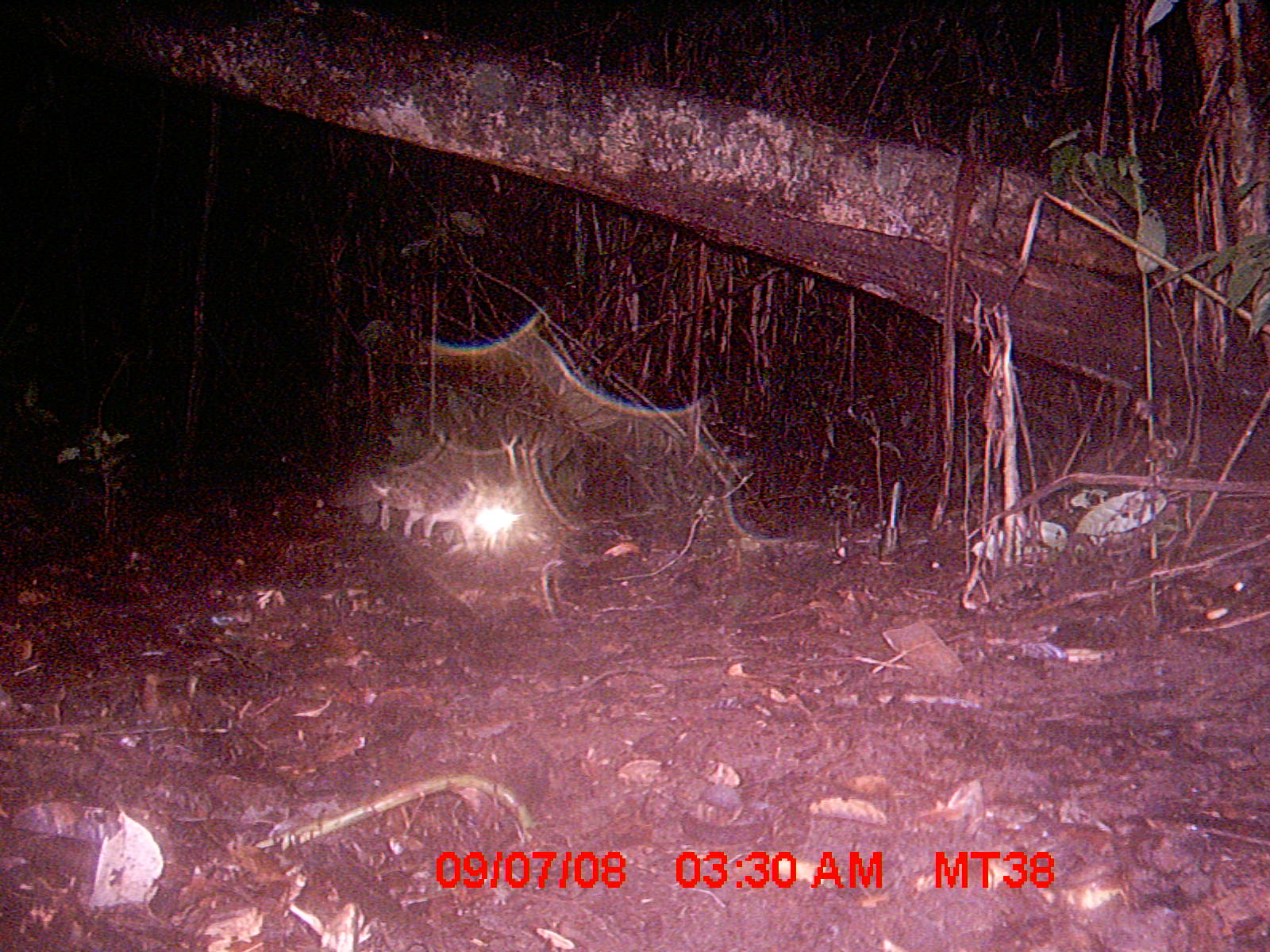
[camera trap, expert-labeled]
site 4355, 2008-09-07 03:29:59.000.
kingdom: Animalia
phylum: Chordata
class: Aves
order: Cuculiformes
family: Cuculidae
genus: Coua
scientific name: Coua serriana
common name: red-breasted coua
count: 1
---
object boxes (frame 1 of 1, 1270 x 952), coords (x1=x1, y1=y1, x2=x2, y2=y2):
coua serriana: (x1=318, y1=465, x2=516, y2=560)